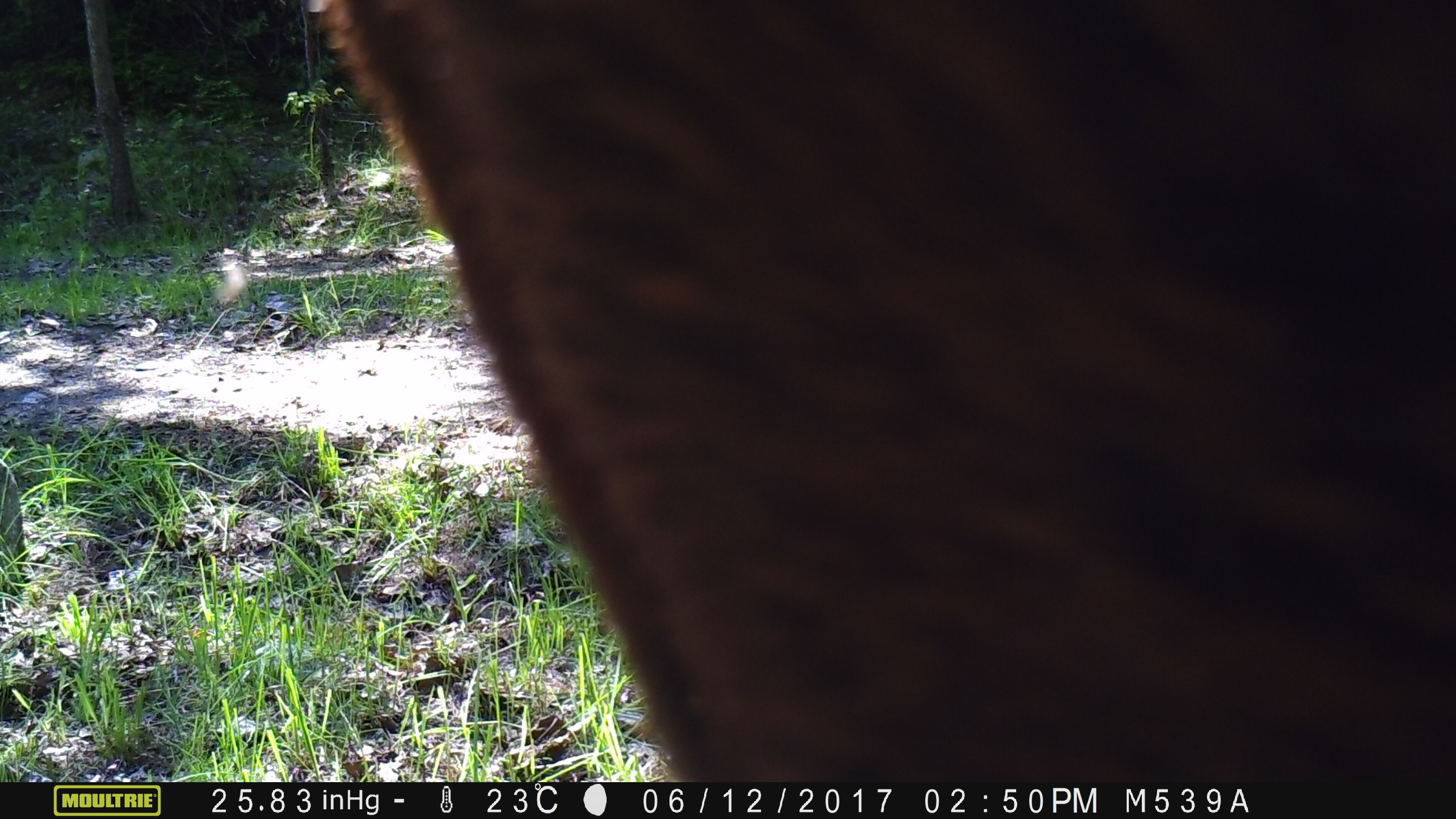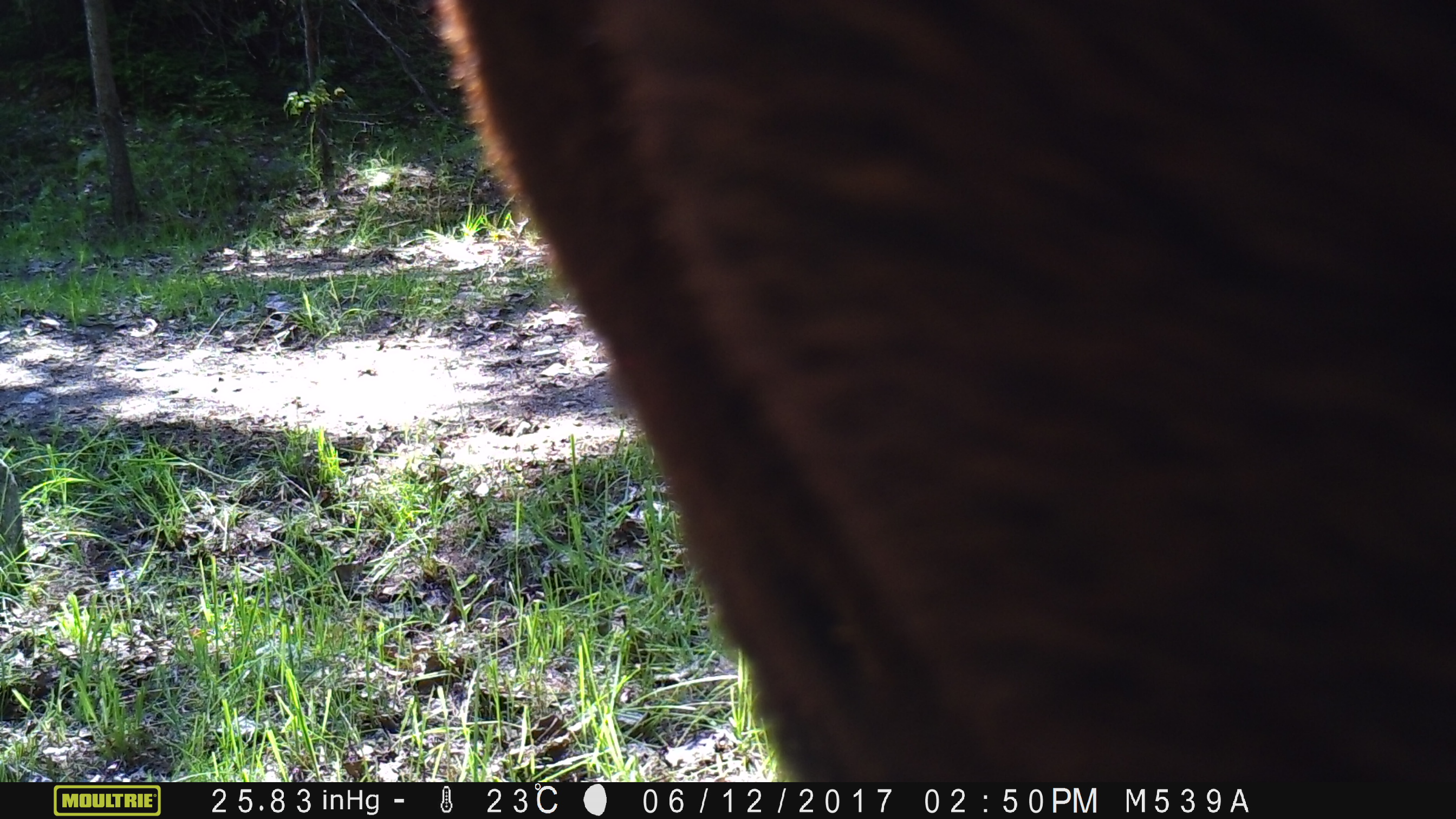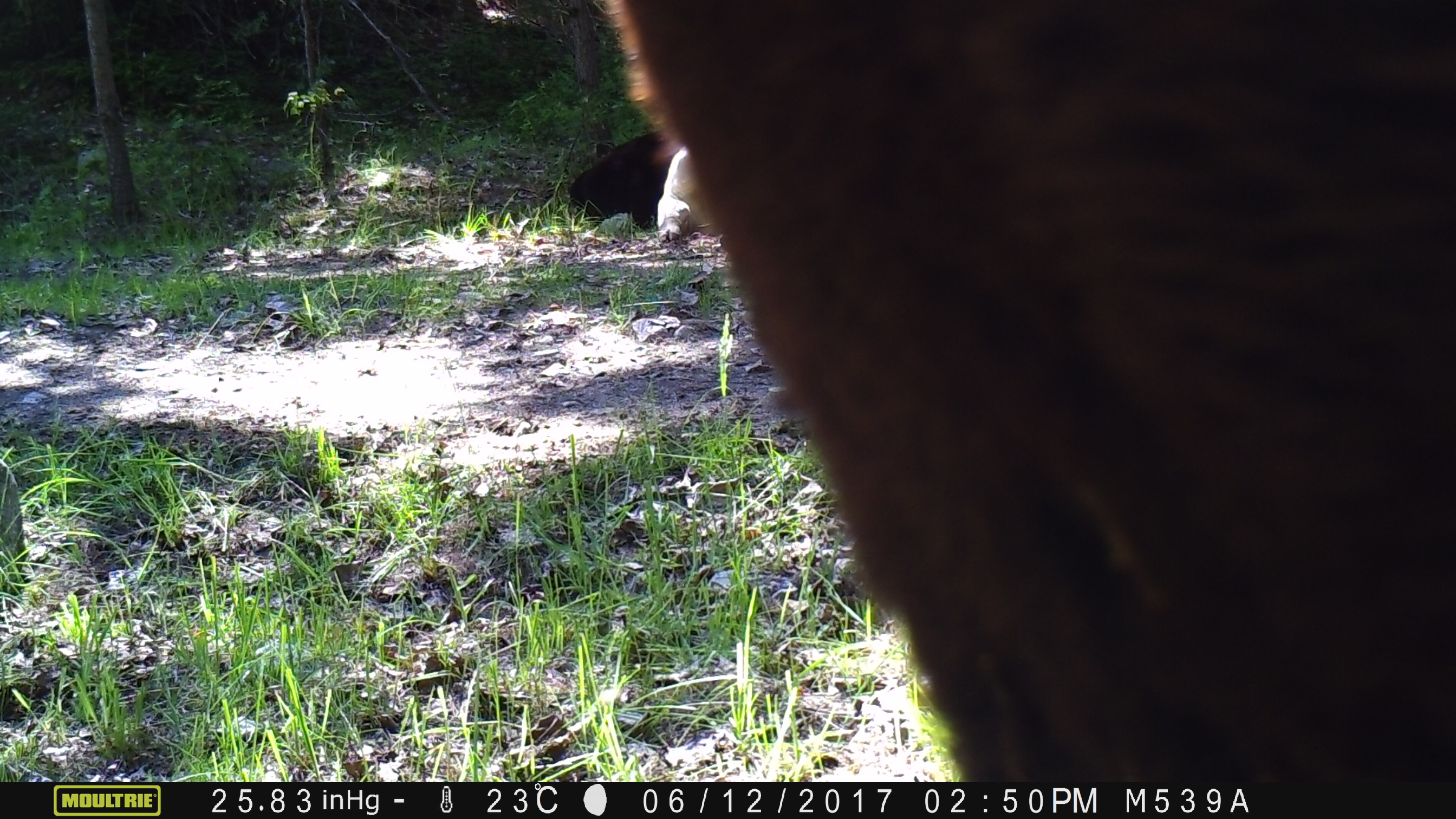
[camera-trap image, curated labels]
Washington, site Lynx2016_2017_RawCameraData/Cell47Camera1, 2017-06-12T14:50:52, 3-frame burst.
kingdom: Animalia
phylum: Chordata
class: Mammalia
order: Artiodactyla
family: Bovidae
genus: Bos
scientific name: Bos taurus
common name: domestic cattle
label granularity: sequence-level